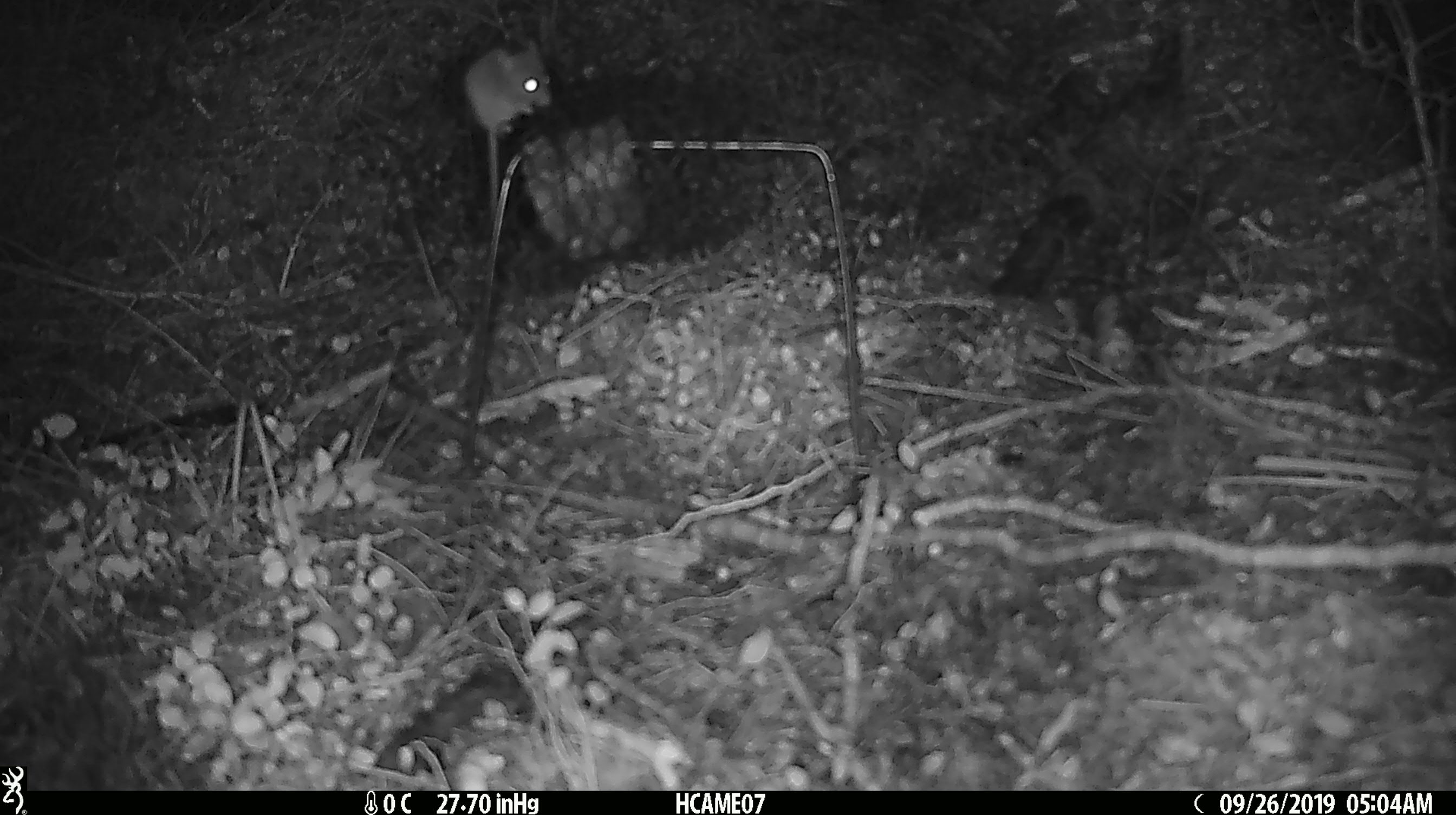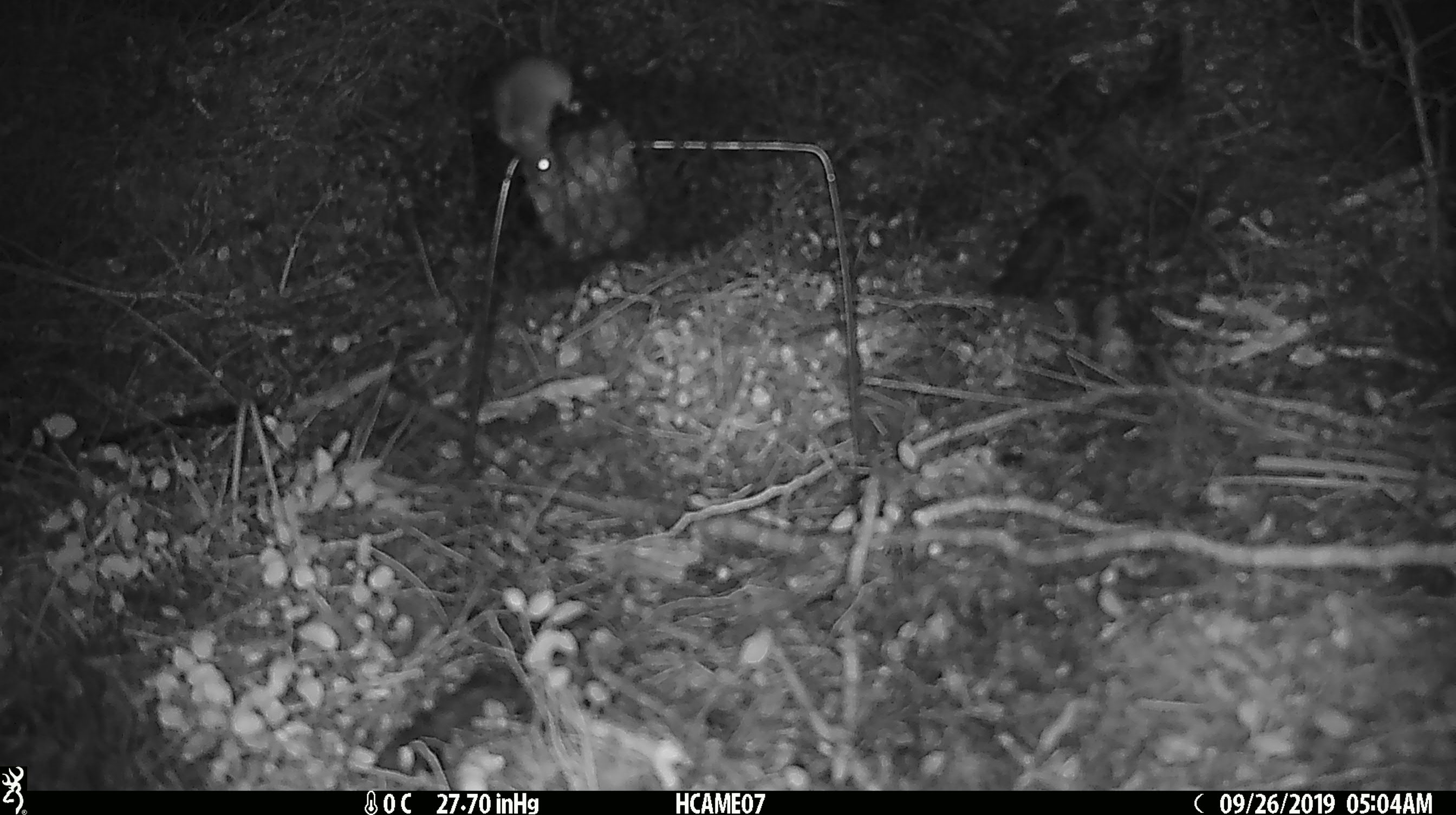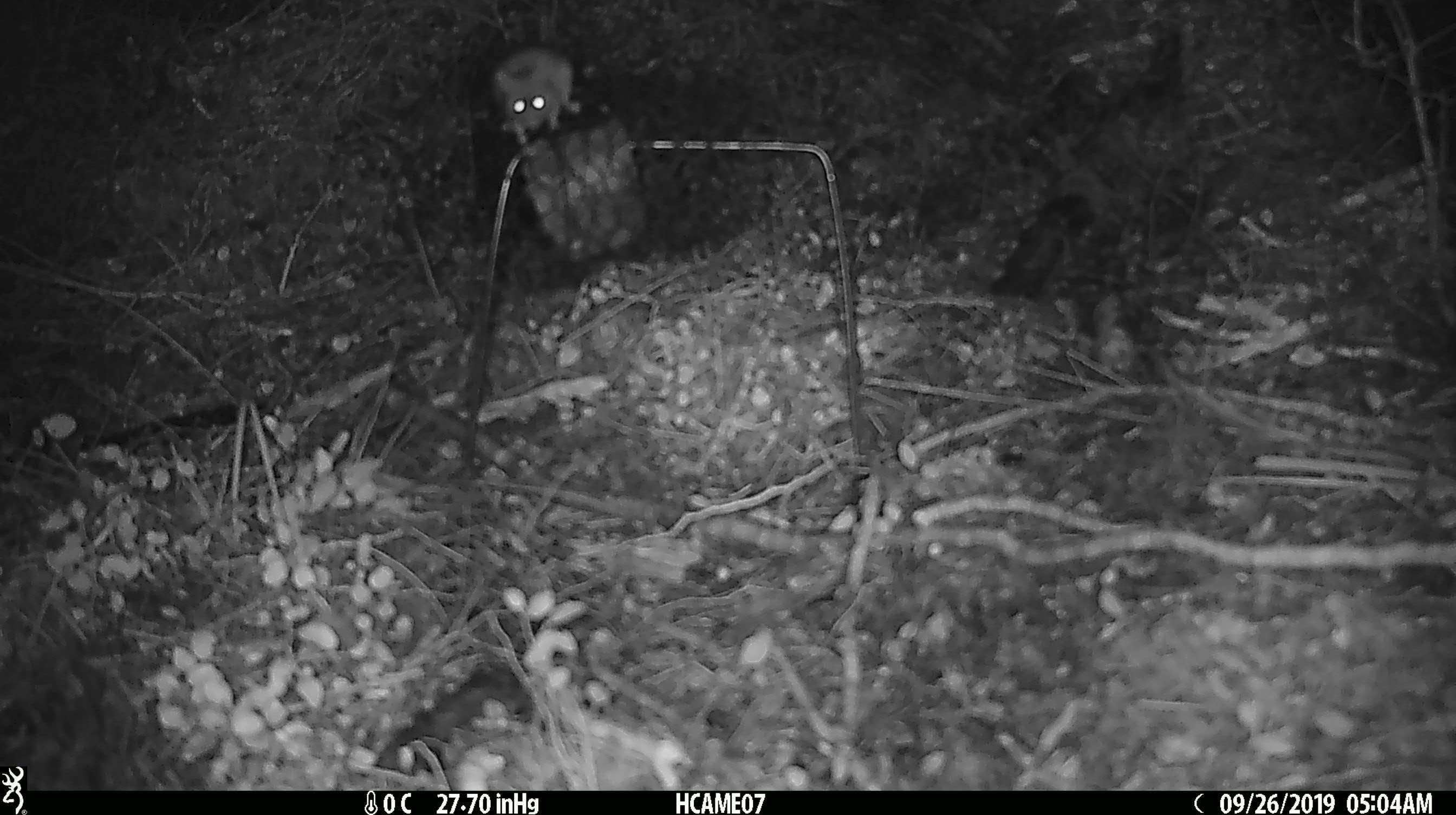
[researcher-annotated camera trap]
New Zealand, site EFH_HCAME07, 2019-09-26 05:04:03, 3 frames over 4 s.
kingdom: Animalia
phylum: Chordata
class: Mammalia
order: Rodentia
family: Muridae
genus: Mus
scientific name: Mus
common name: mouse